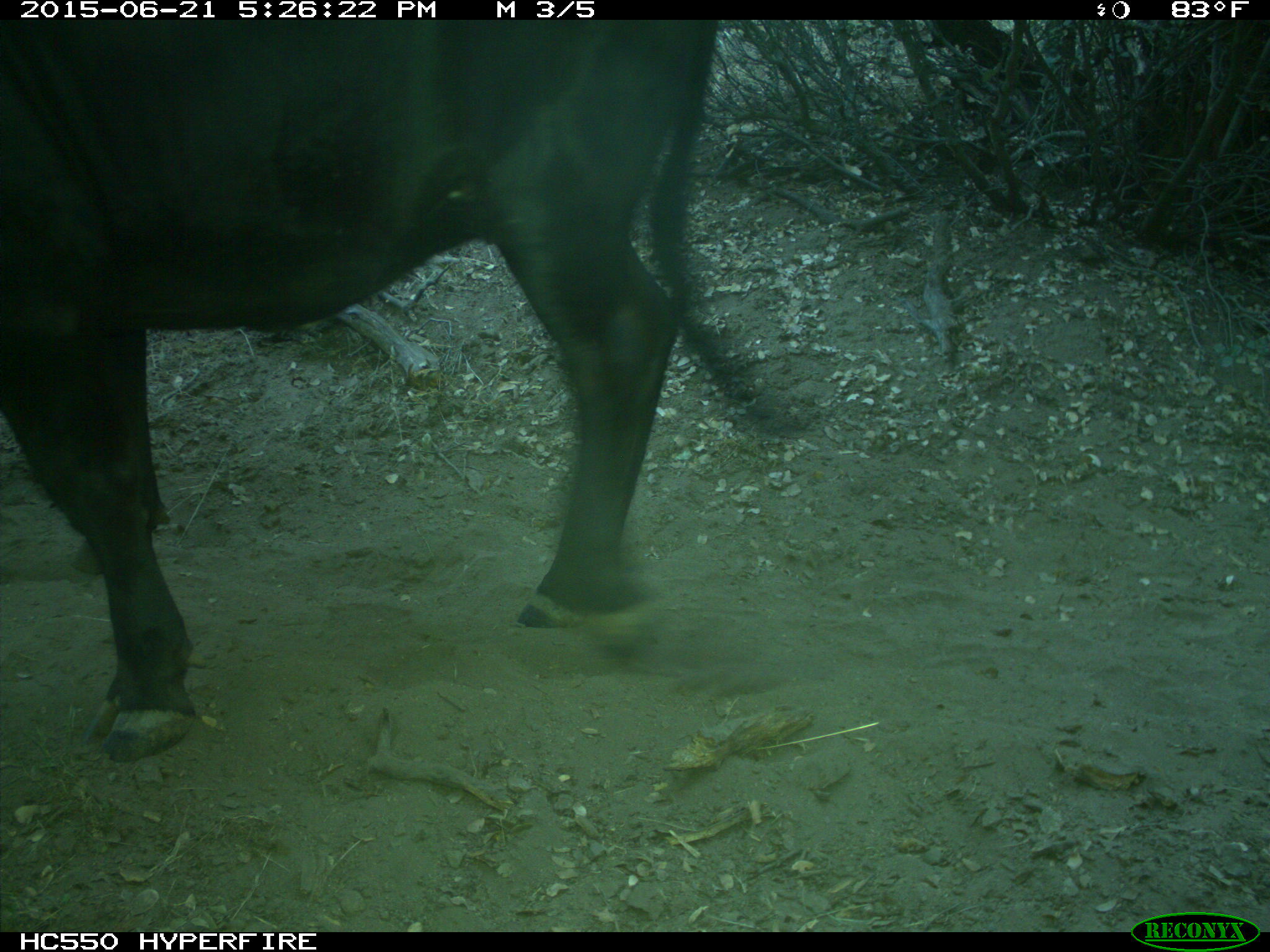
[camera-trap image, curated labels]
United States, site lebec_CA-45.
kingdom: Animalia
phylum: Chordata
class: Mammalia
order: Artiodactyla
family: Bovidae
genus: Bos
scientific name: Bos taurus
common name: domestic cow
Bos taurus (domestic cow).